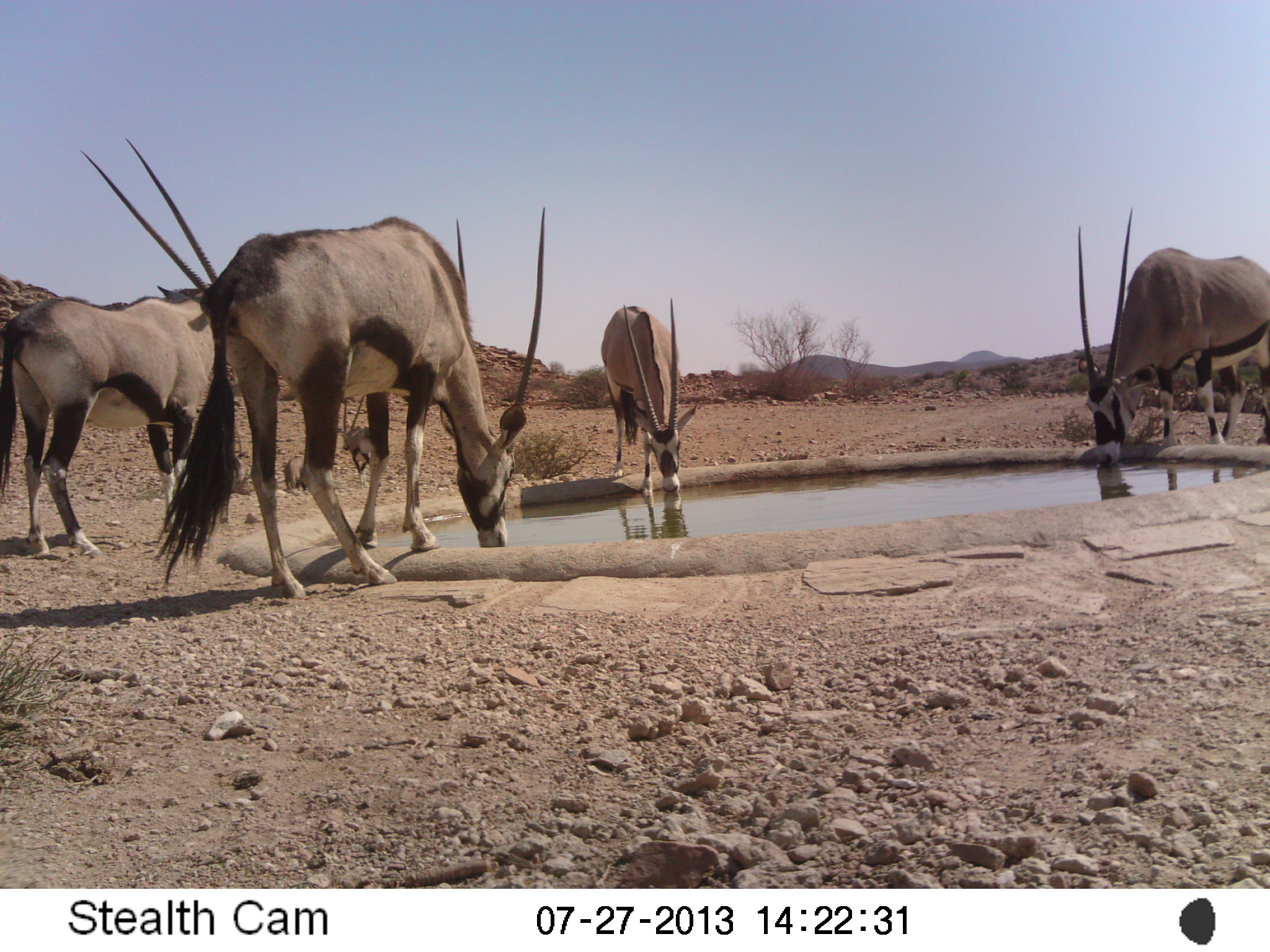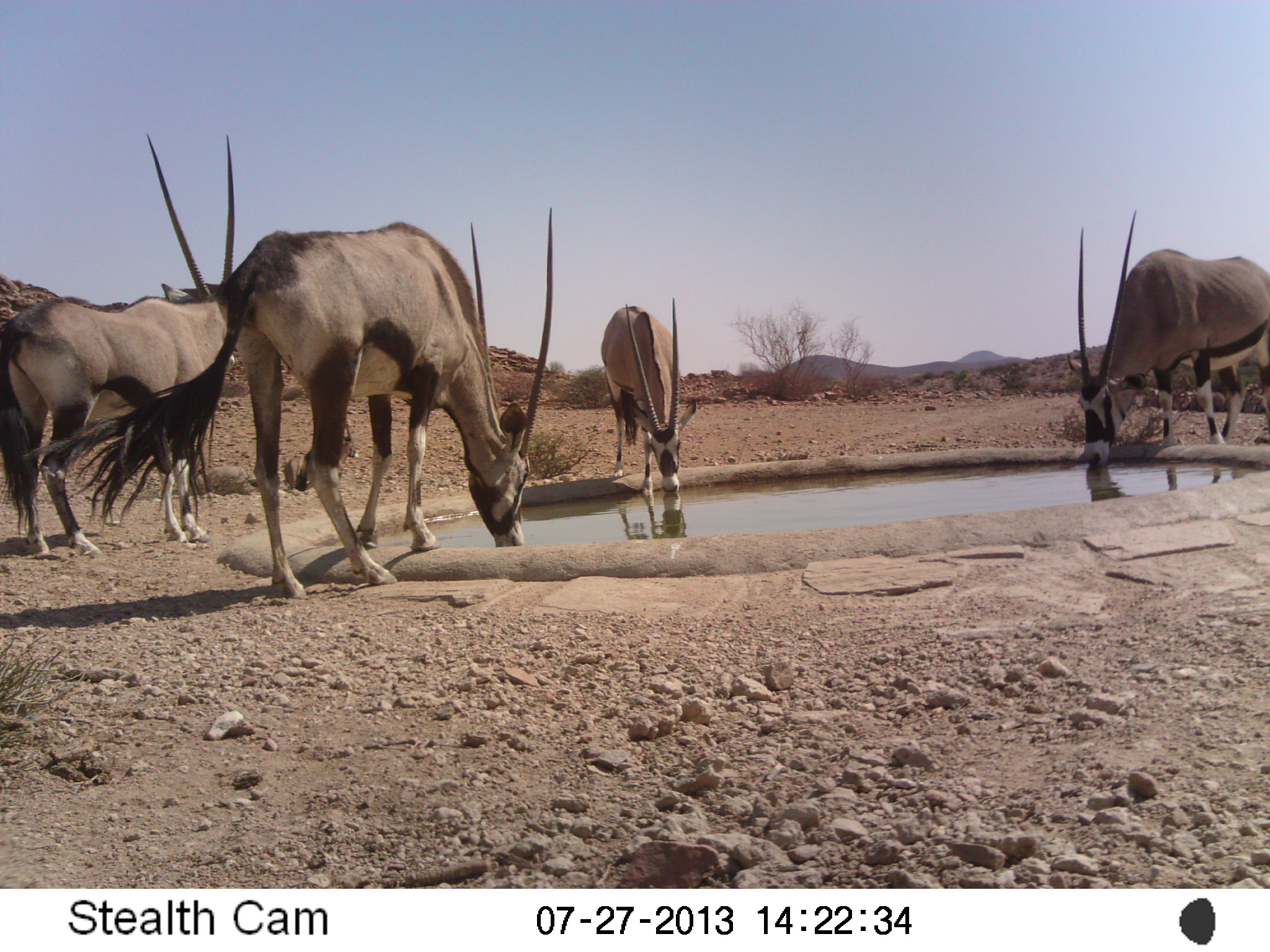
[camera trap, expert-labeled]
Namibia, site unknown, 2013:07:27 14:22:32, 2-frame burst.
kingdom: Animalia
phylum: Chordata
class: Mammalia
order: Artiodactyla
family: Bovidae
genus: Oryx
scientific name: Oryx gazella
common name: gemsbok